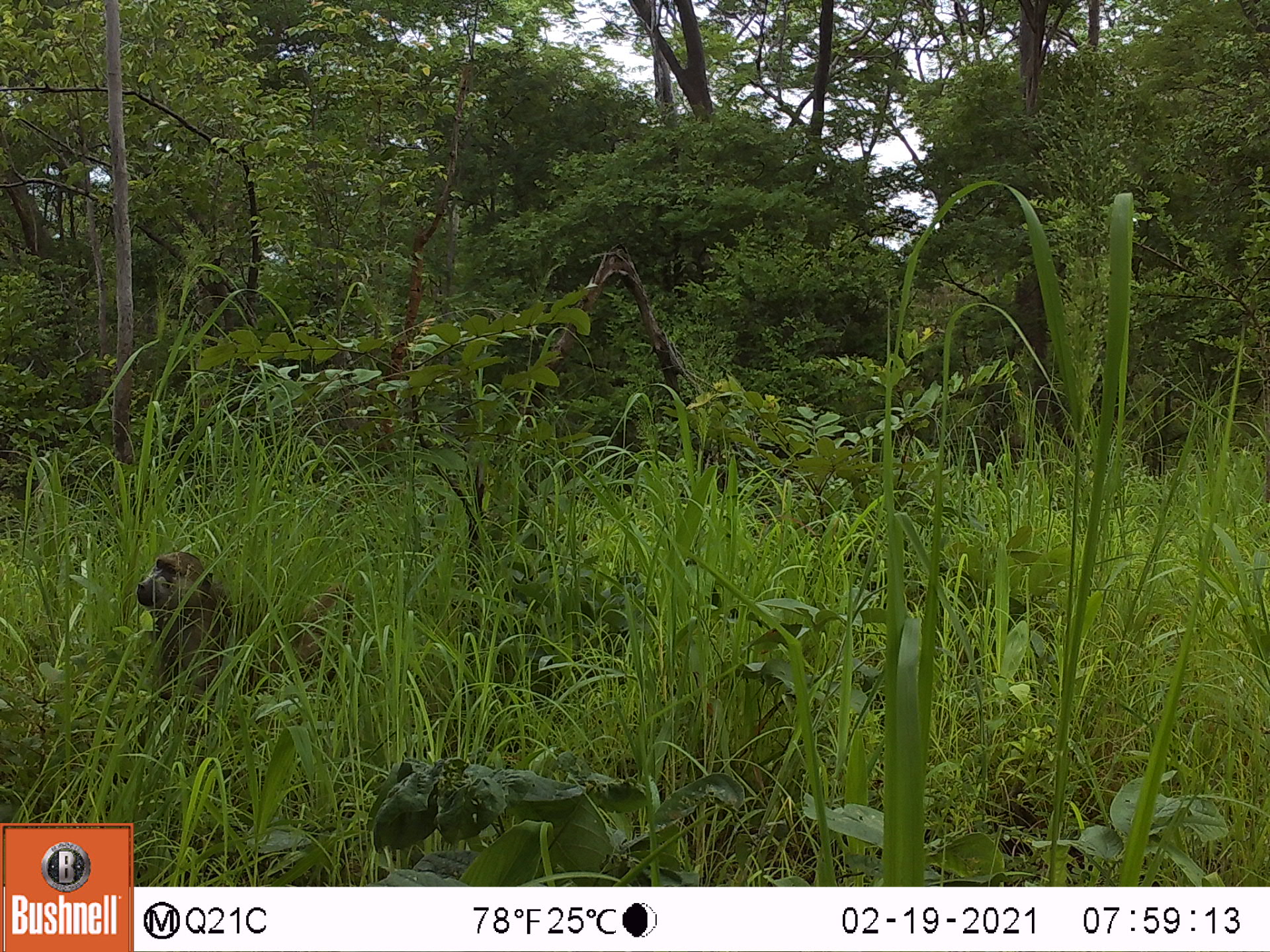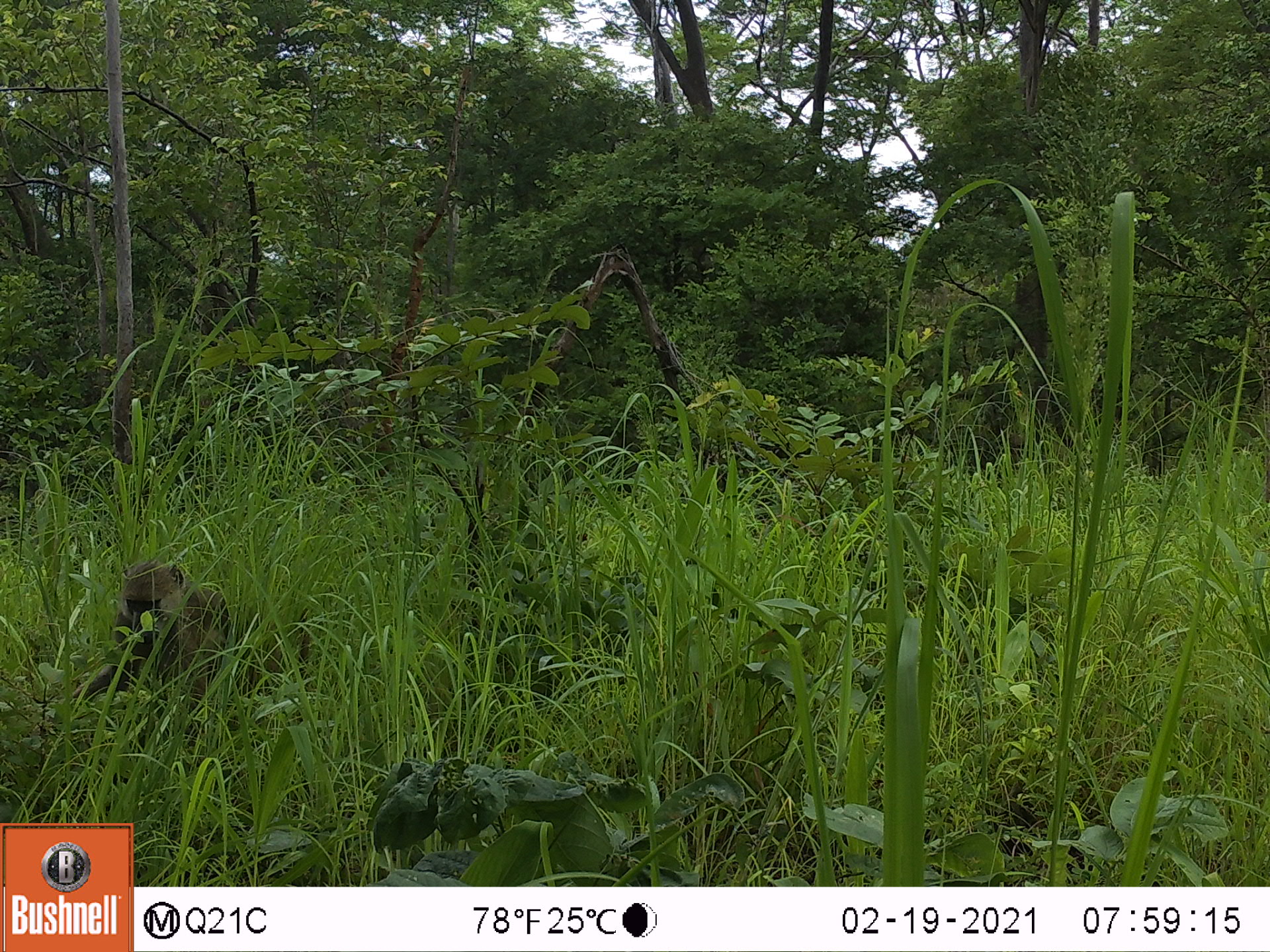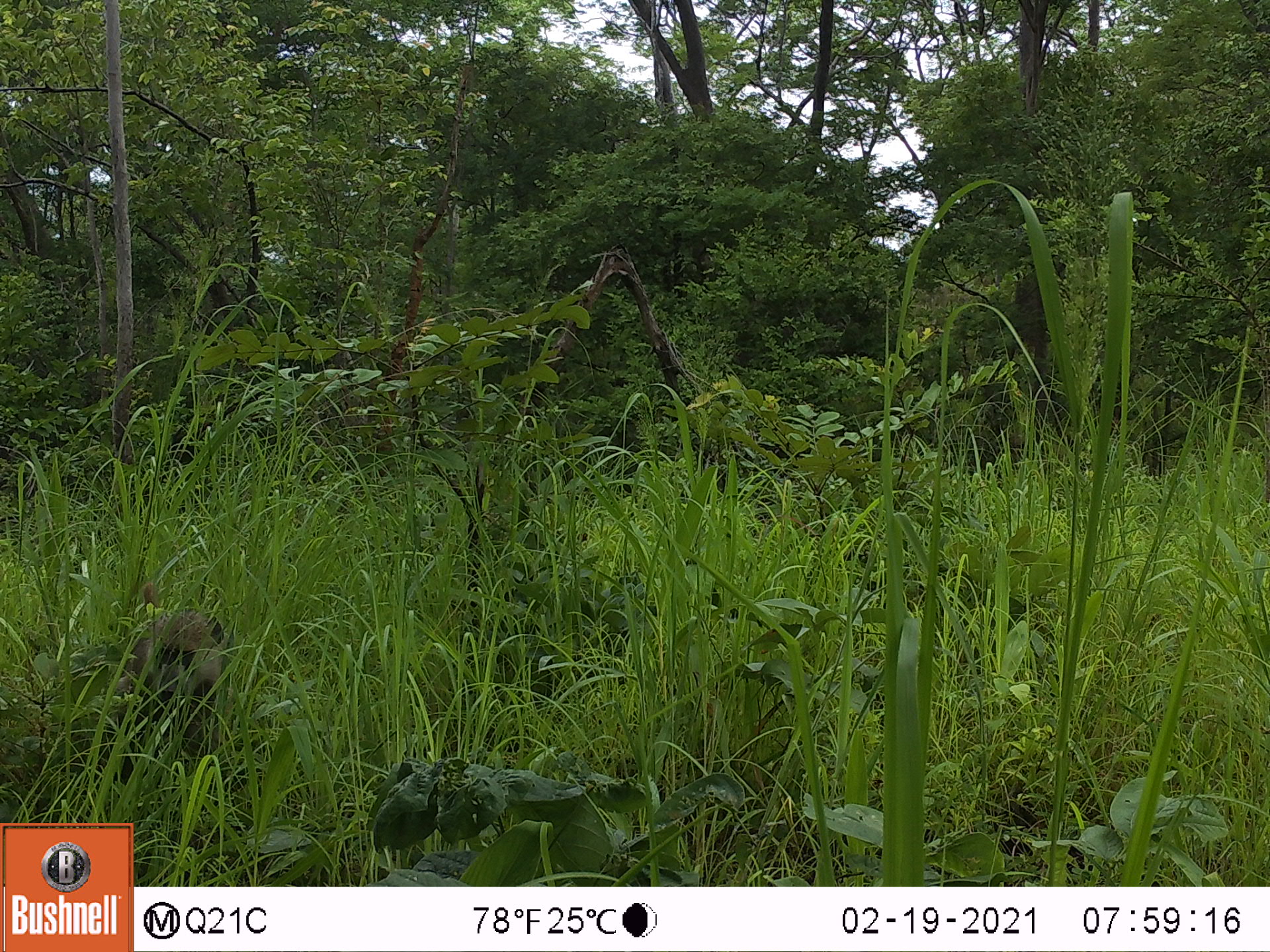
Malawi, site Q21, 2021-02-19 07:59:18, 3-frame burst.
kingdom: Animalia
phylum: Chordata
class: Mammalia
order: Primates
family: Cercopithecidae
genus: Papio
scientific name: Papio cynocephalus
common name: yellow baboon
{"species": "yellow baboon (Papio cynocephalus)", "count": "1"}